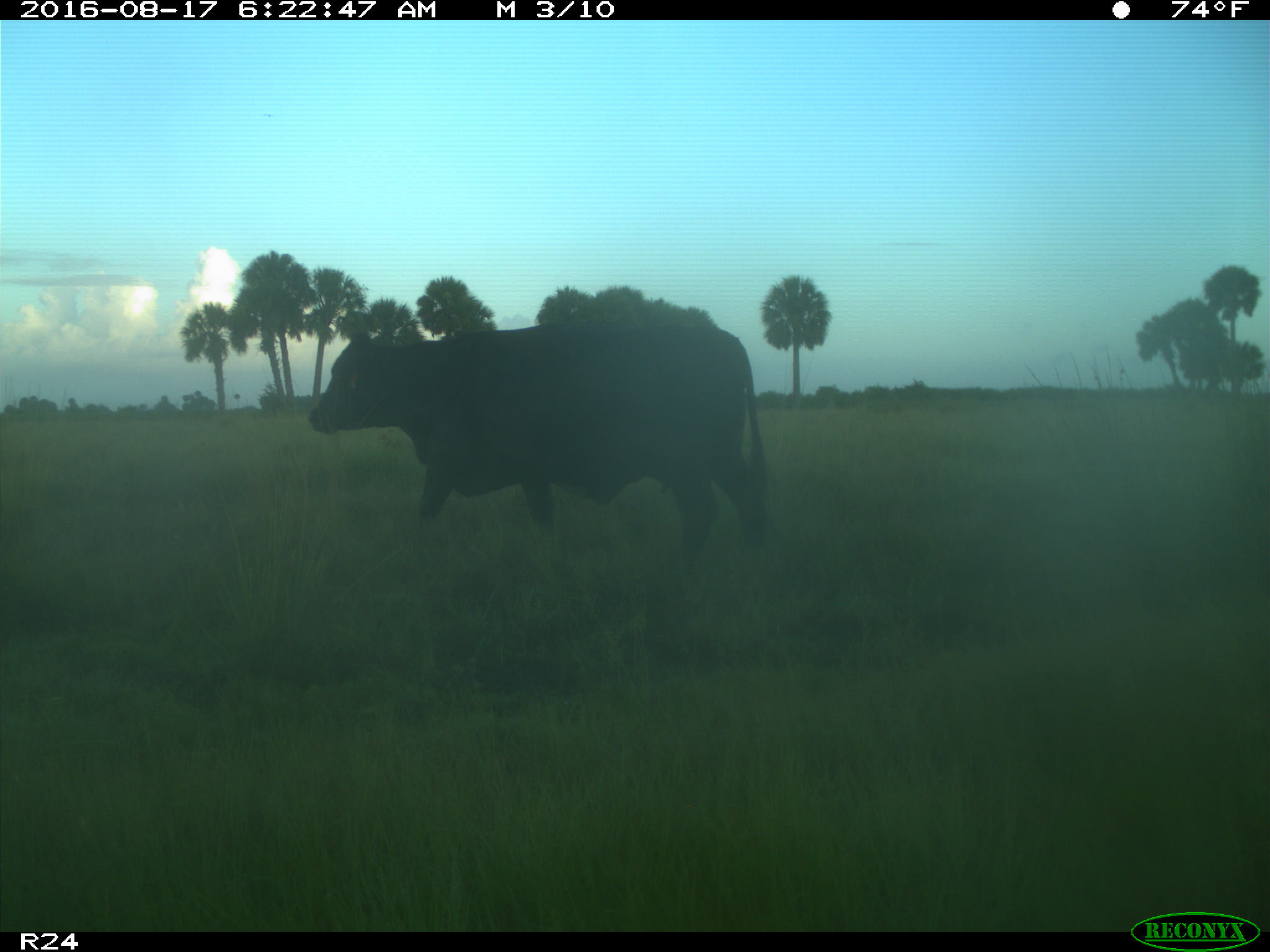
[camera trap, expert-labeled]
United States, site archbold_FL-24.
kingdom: Animalia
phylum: Chordata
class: Mammalia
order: Artiodactyla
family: Bovidae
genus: Bos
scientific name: Bos taurus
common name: domestic cow